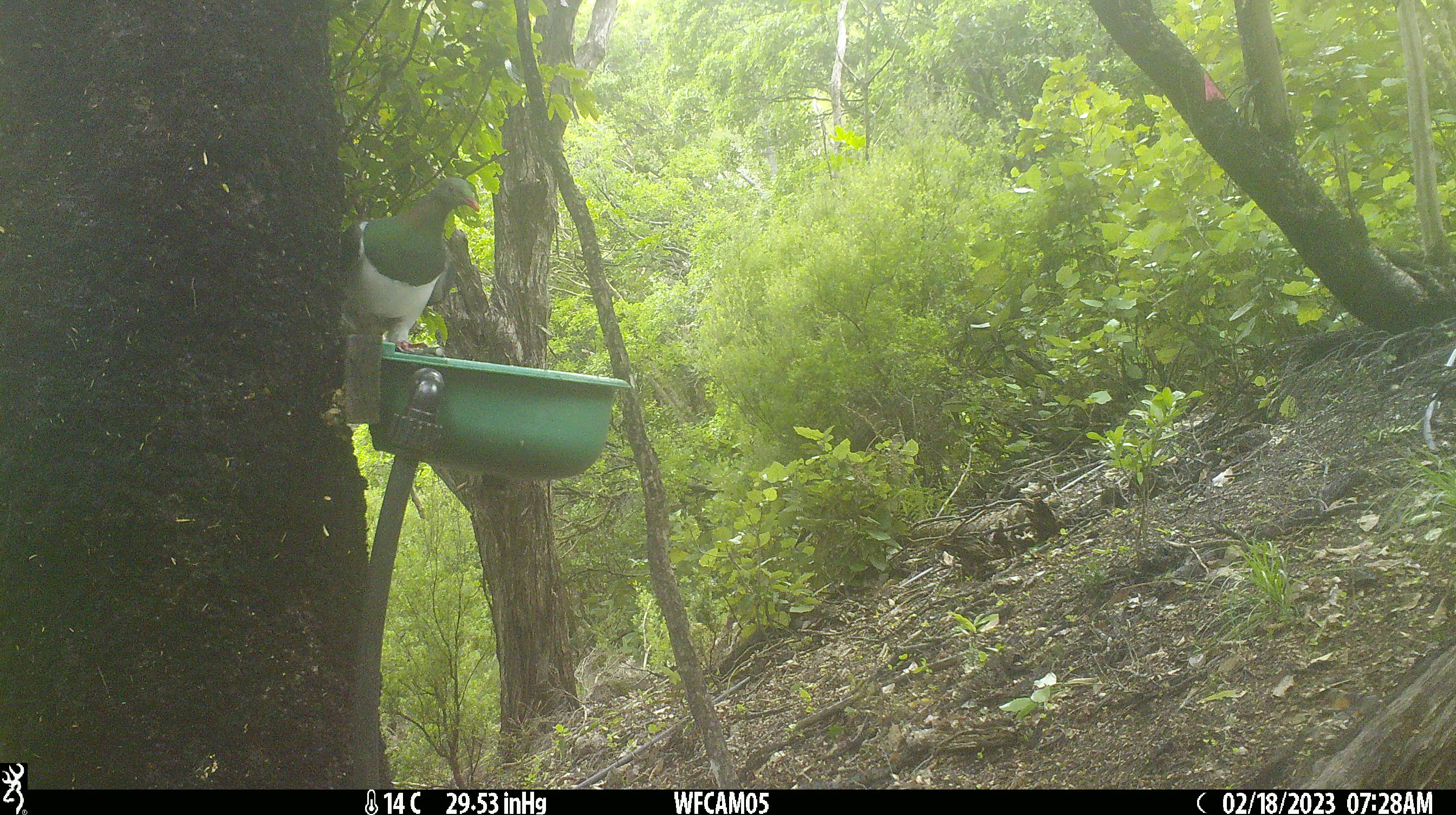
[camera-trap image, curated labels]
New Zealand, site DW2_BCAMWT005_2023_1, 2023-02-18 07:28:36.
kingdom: Animalia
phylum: Chordata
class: Aves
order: Columbiformes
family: Columbidae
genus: Hemiphaga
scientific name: Hemiphaga novaeseelandiae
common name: new zealand pigeon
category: kereru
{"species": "kereru (new zealand pigeon) (Hemiphaga novaeseelandiae)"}